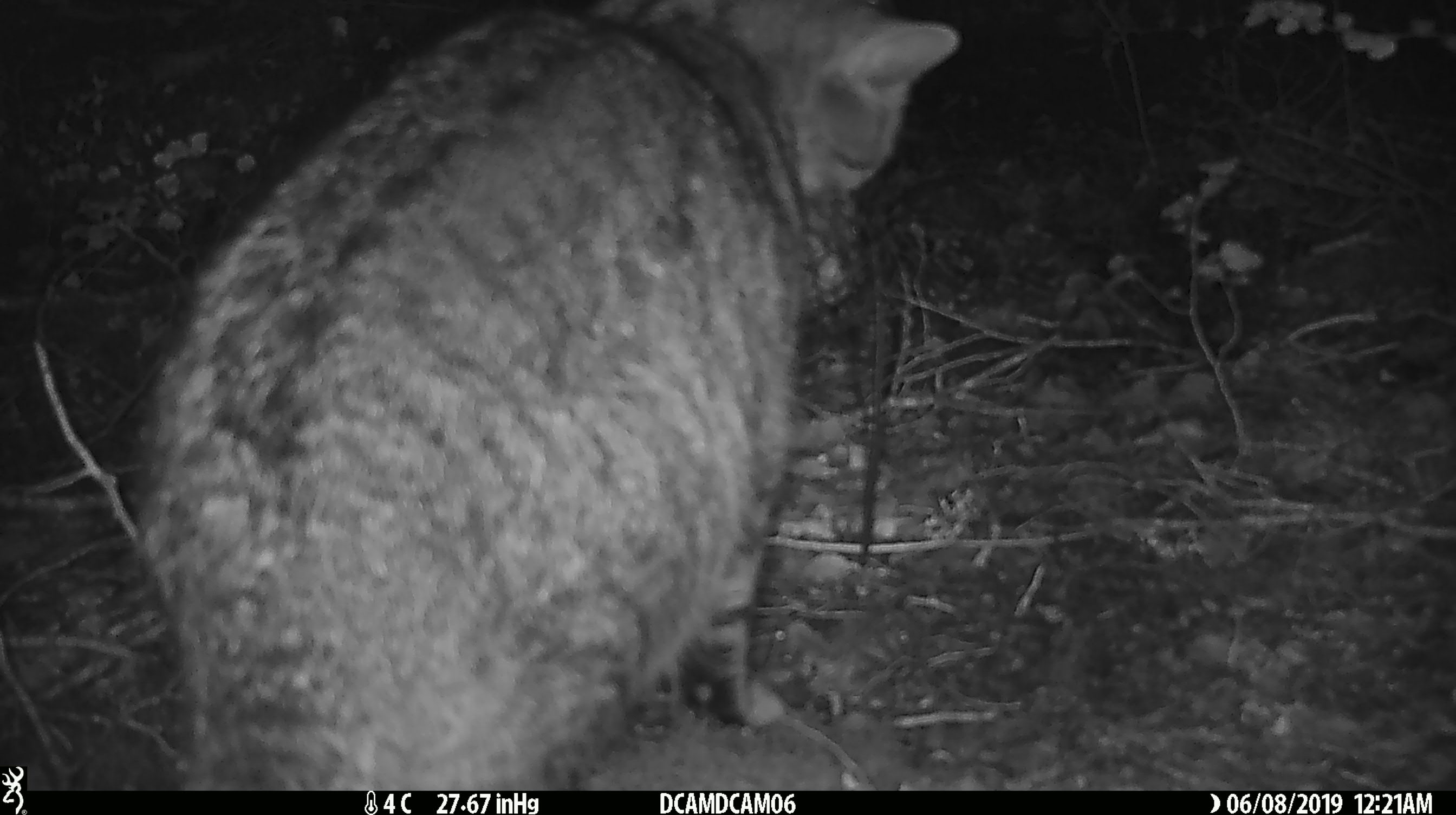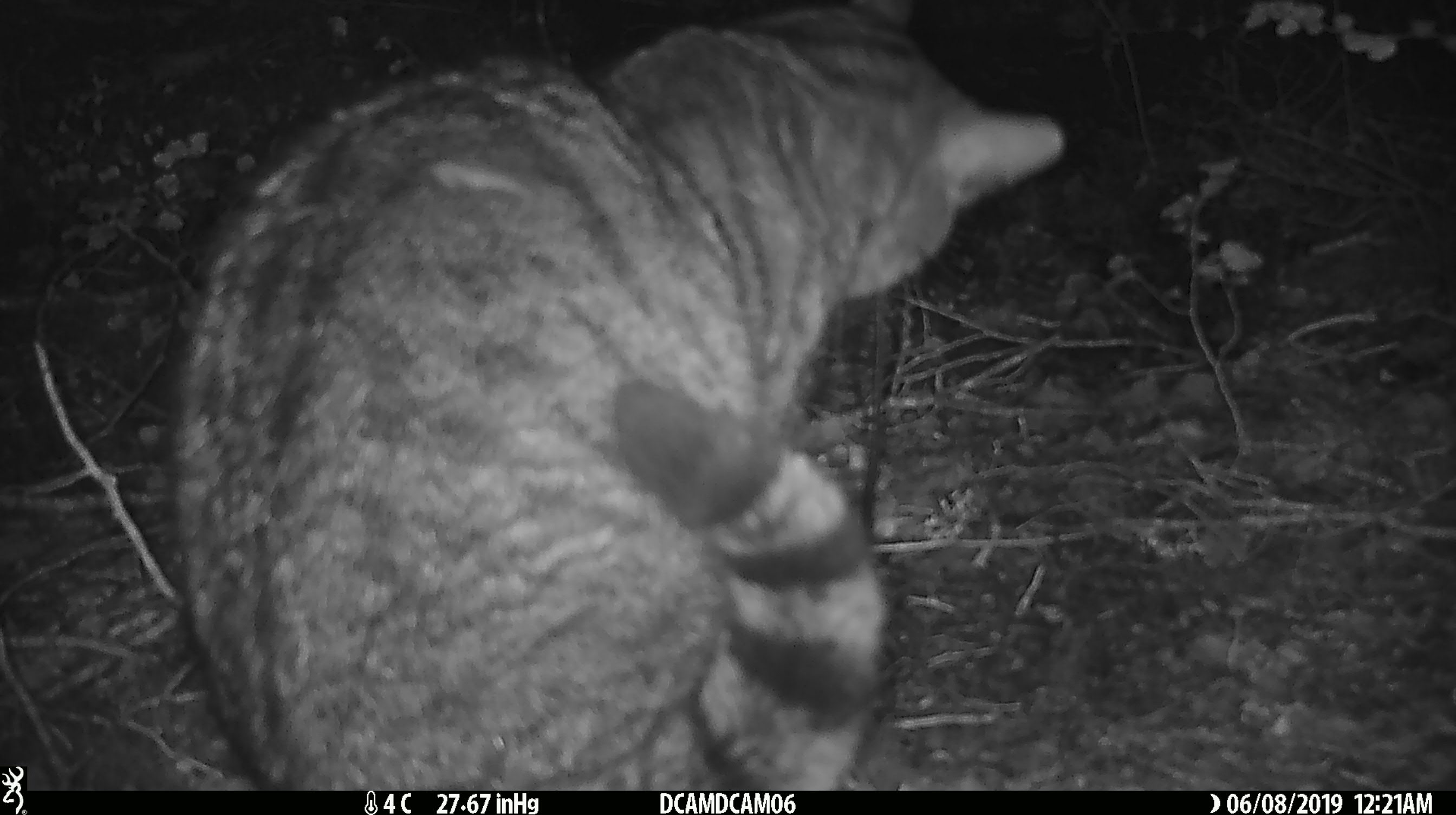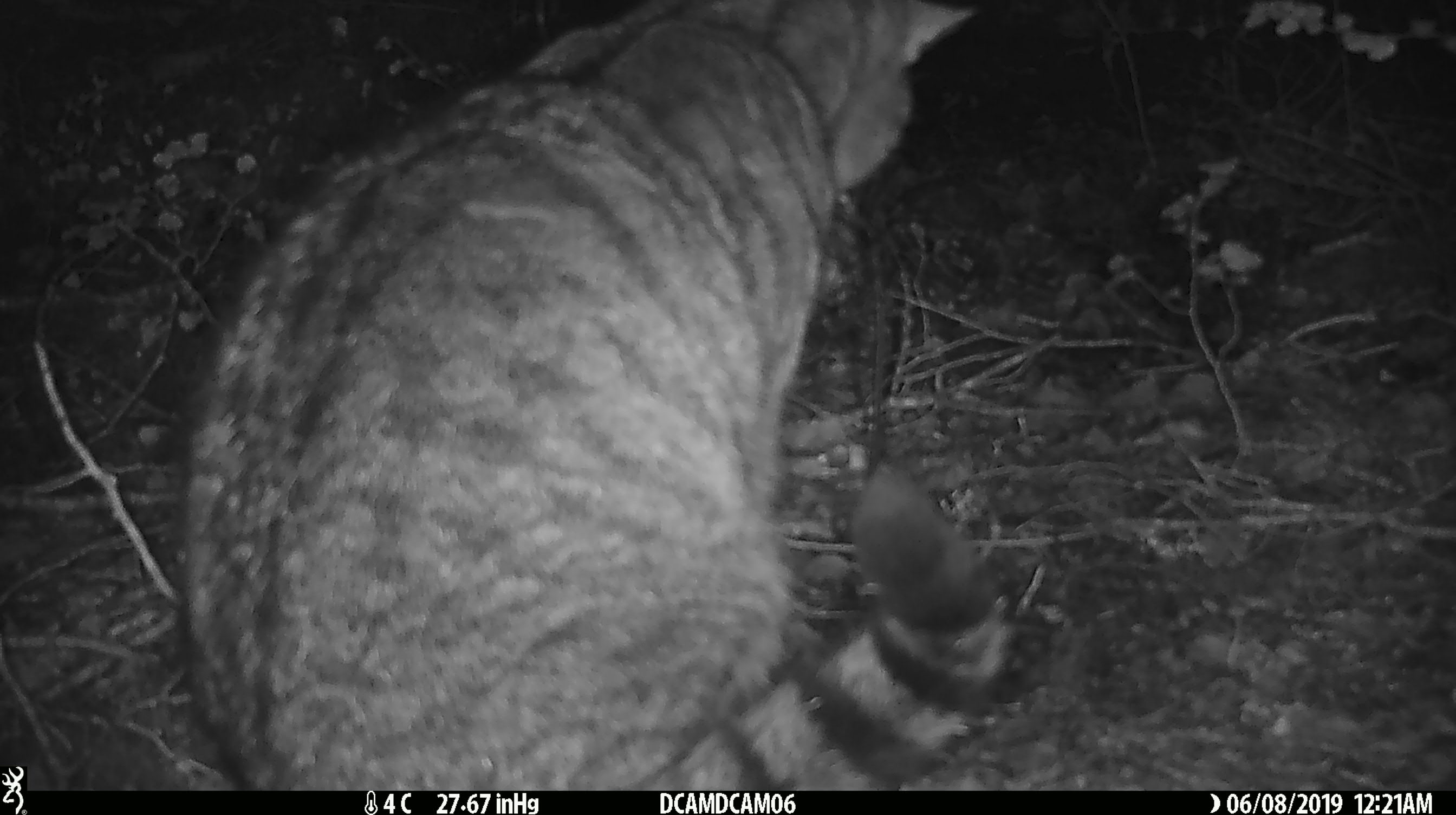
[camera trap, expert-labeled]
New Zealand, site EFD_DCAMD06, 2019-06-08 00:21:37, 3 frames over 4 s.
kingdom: Animalia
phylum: Chordata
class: Mammalia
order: Carnivora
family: Felidae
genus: Felis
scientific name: Felis catus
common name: domestic cat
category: cat